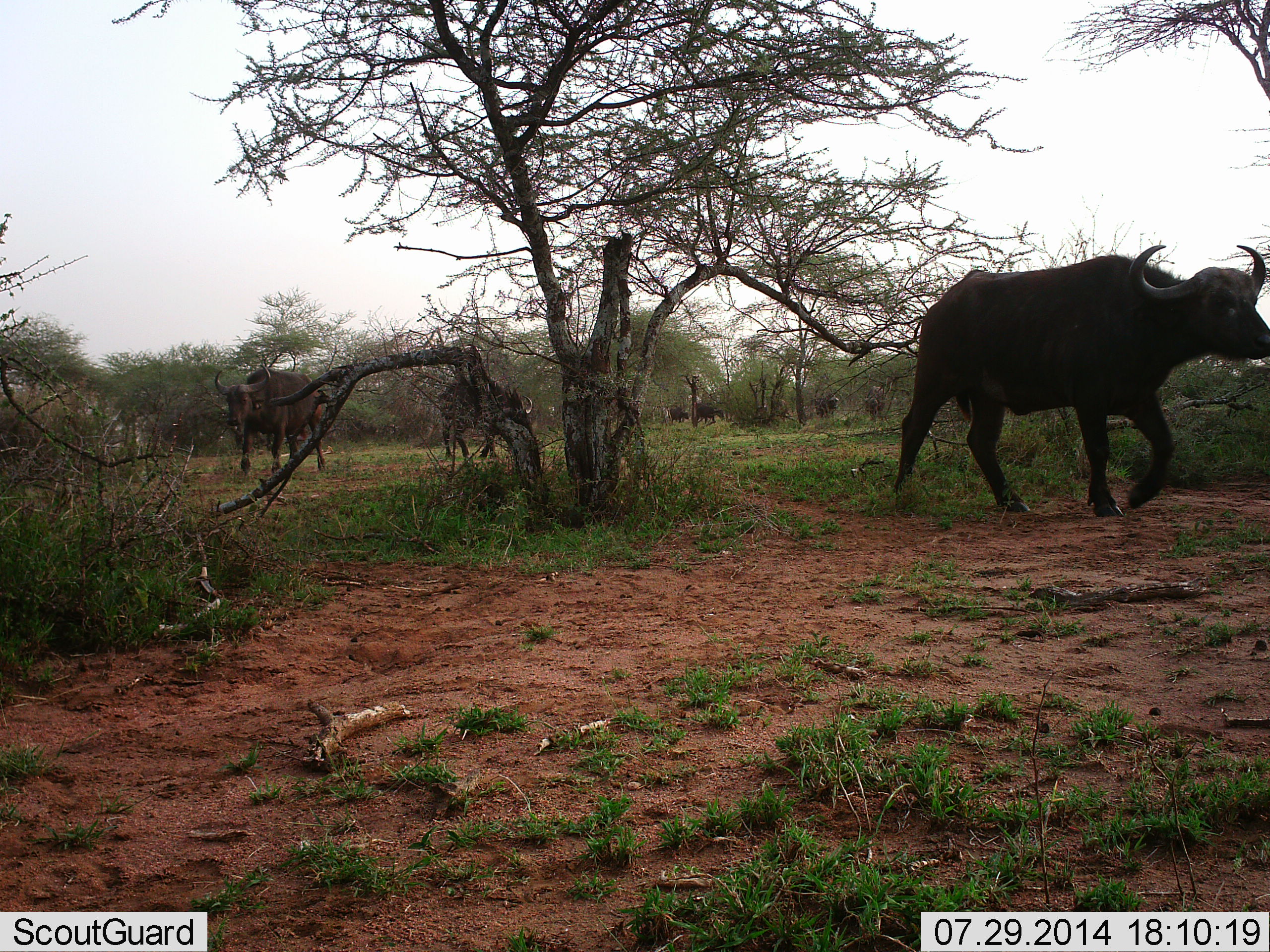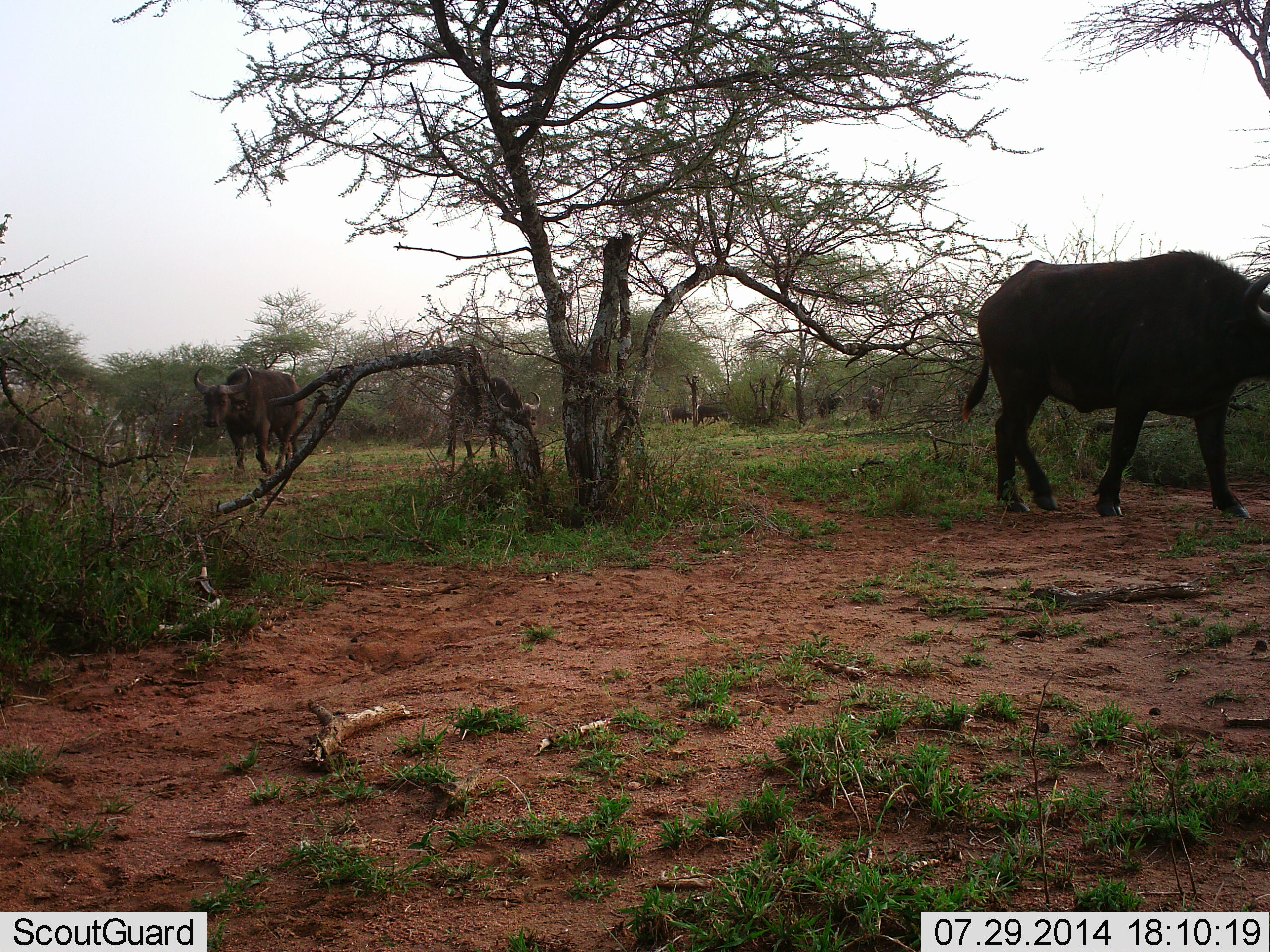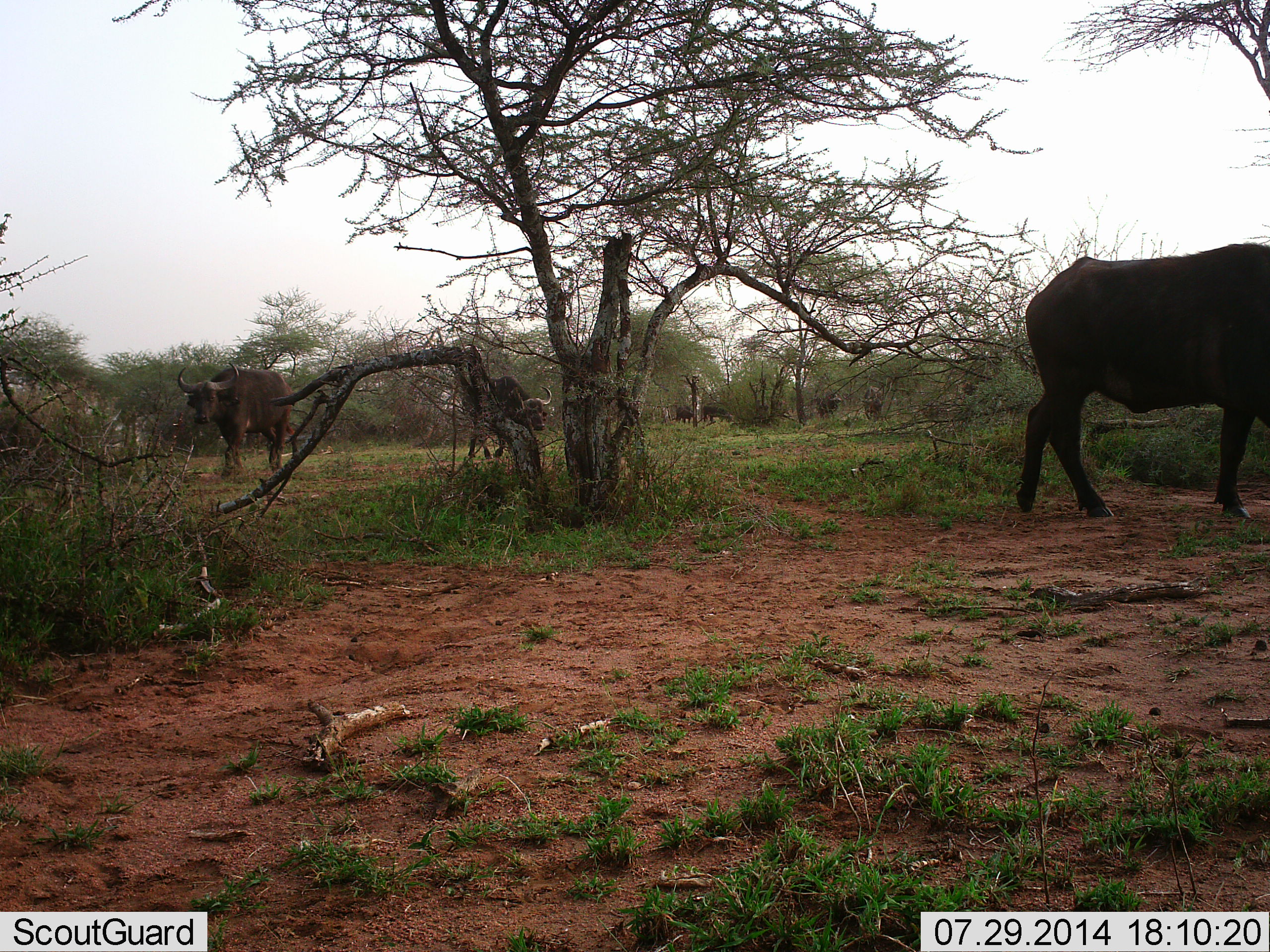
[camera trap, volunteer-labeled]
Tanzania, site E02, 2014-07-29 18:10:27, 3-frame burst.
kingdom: Animalia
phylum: Chordata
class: Mammalia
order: Artiodactyla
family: Bovidae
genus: Syncerus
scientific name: Syncerus caffer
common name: cape buffalo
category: buffalo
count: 7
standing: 30%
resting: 0%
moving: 80%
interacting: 0%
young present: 10%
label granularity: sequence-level